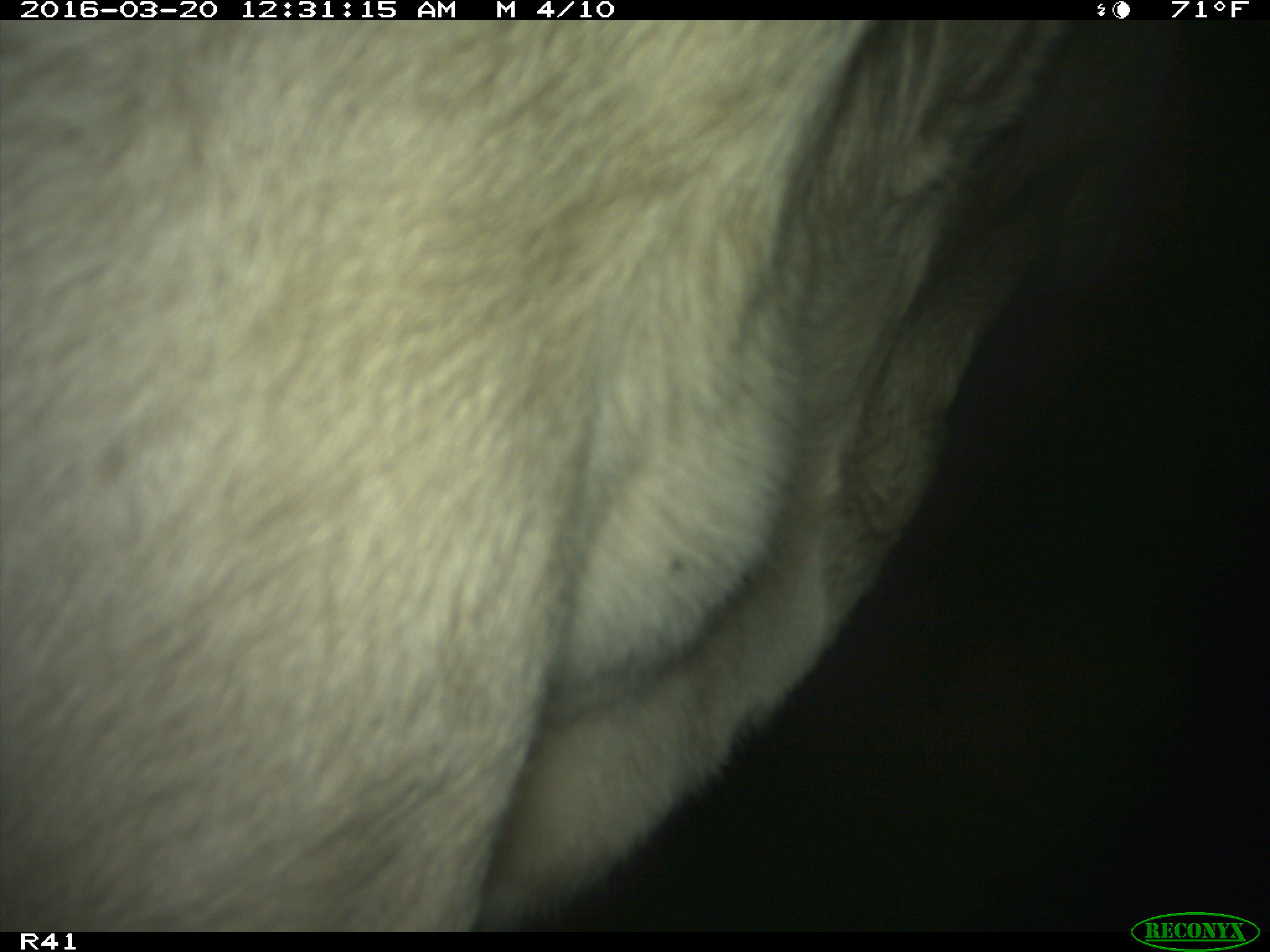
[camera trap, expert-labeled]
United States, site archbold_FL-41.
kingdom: Animalia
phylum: Chordata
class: Mammalia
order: Artiodactyla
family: Bovidae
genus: Bos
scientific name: Bos taurus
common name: domestic cow